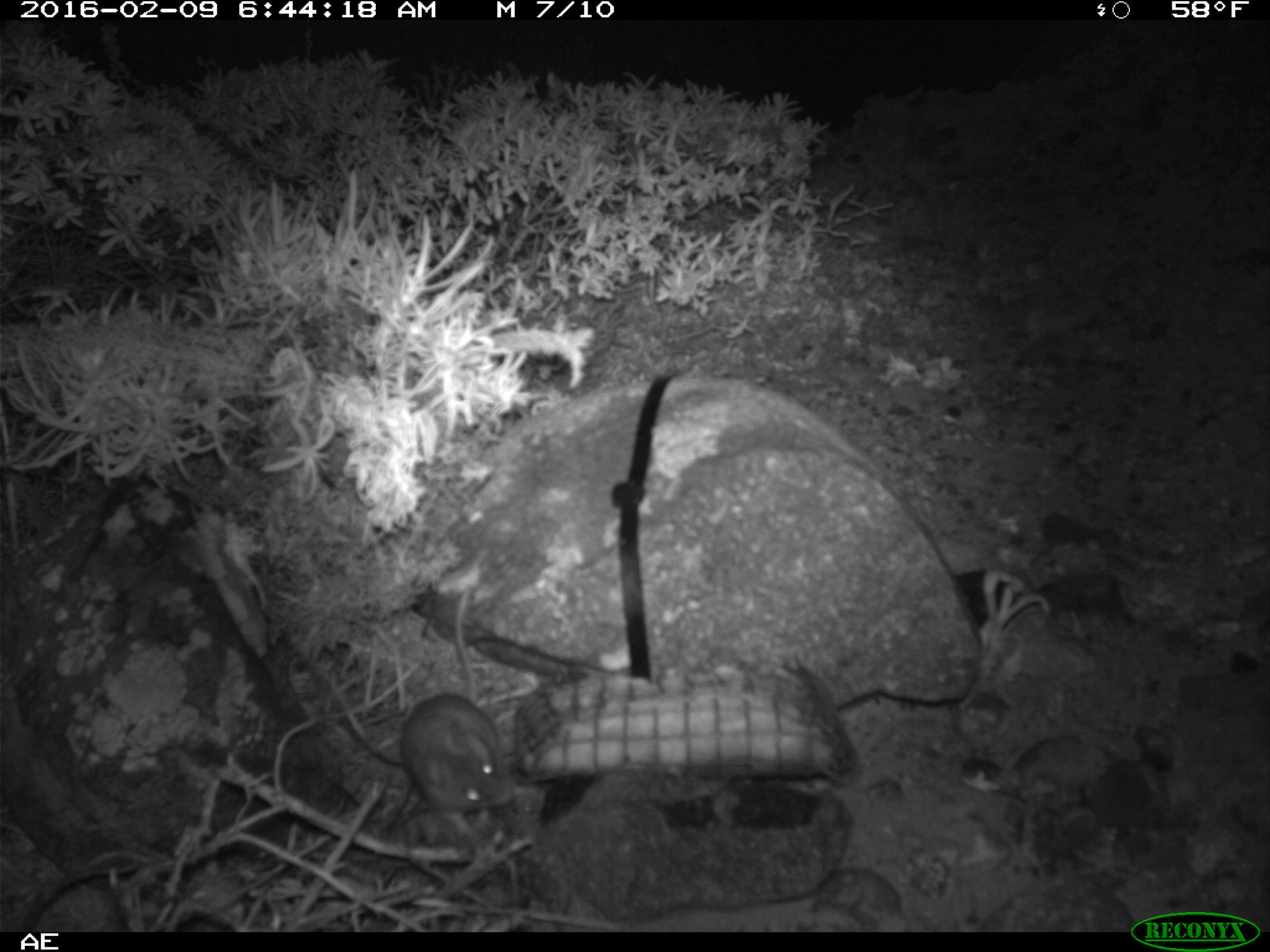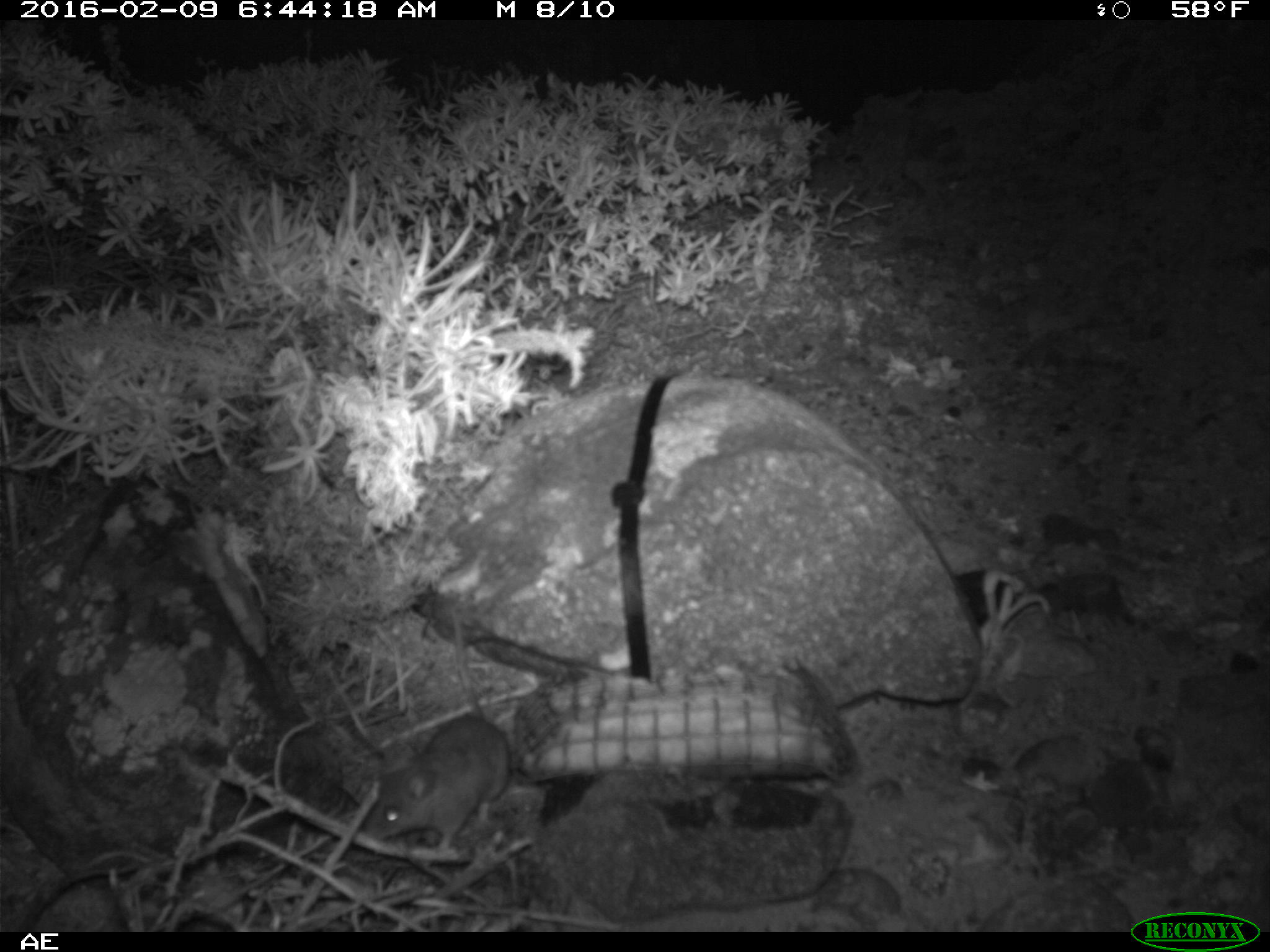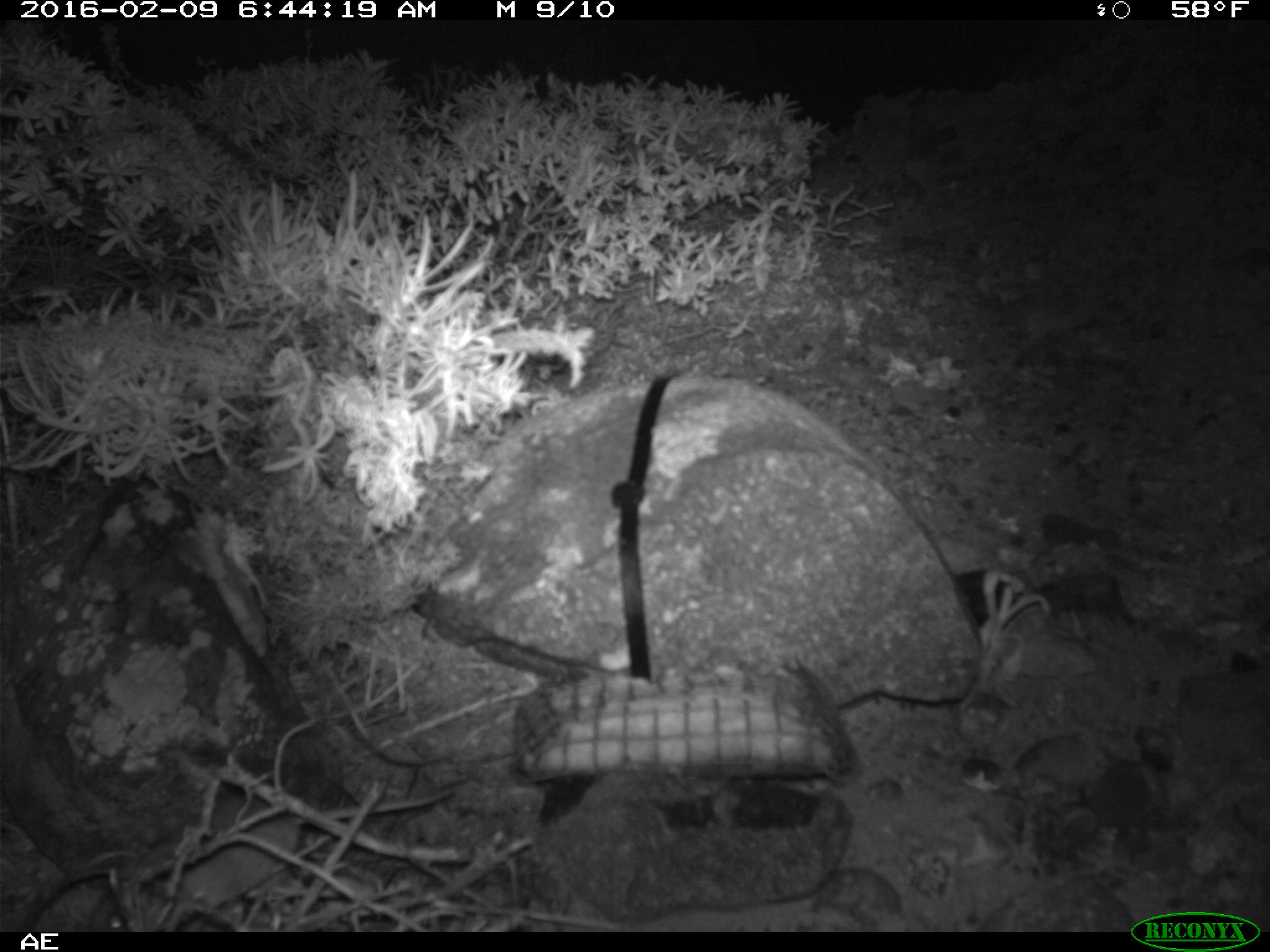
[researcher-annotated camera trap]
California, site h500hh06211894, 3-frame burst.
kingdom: Animalia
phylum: Chordata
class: Mammalia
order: Rodentia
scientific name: Rodentia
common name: rodent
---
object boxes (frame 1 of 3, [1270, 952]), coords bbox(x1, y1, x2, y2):
rodent: bbox(395, 544, 508, 812)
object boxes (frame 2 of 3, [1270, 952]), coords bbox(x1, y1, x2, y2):
rodent: bbox(359, 610, 510, 862)